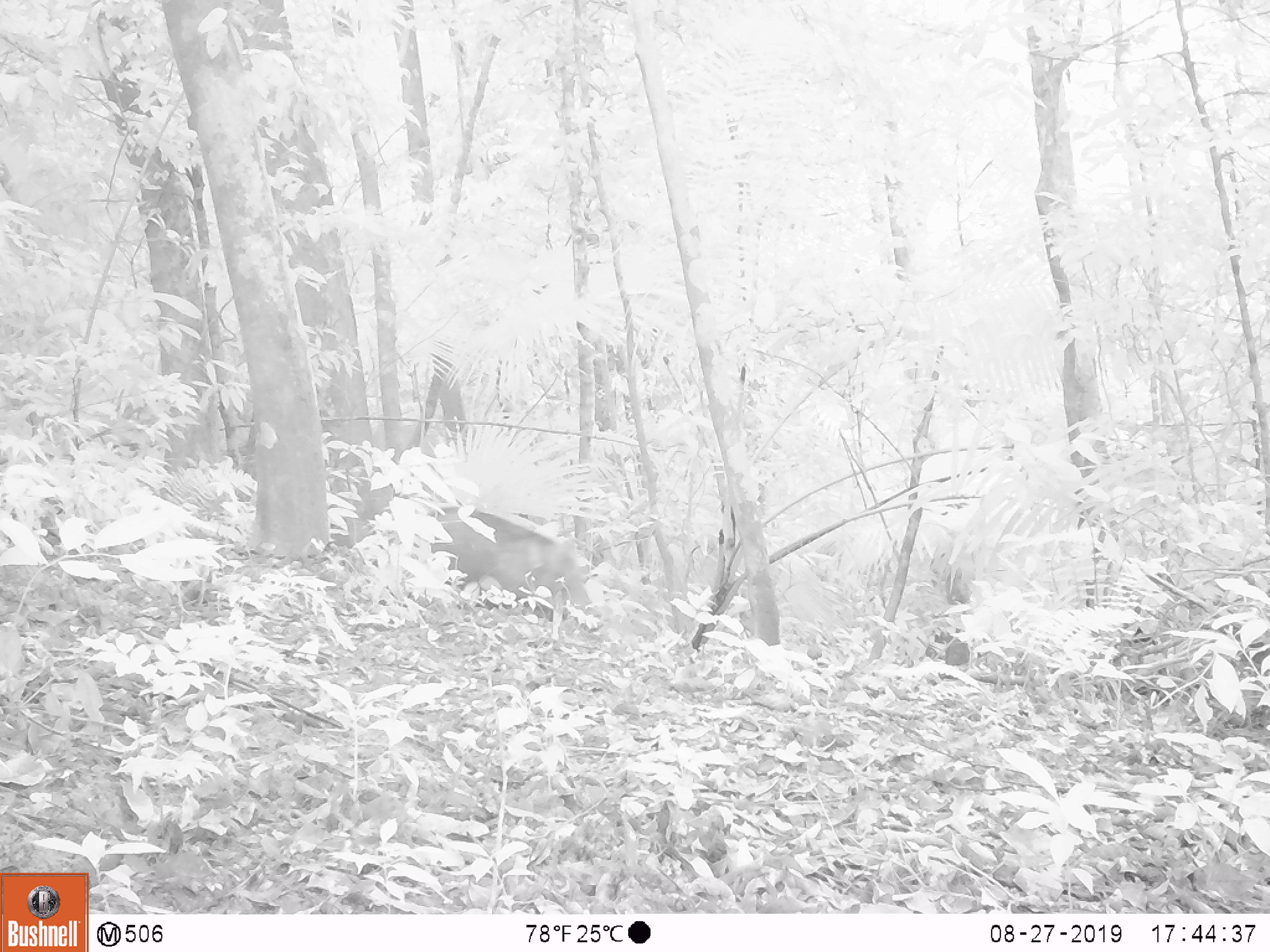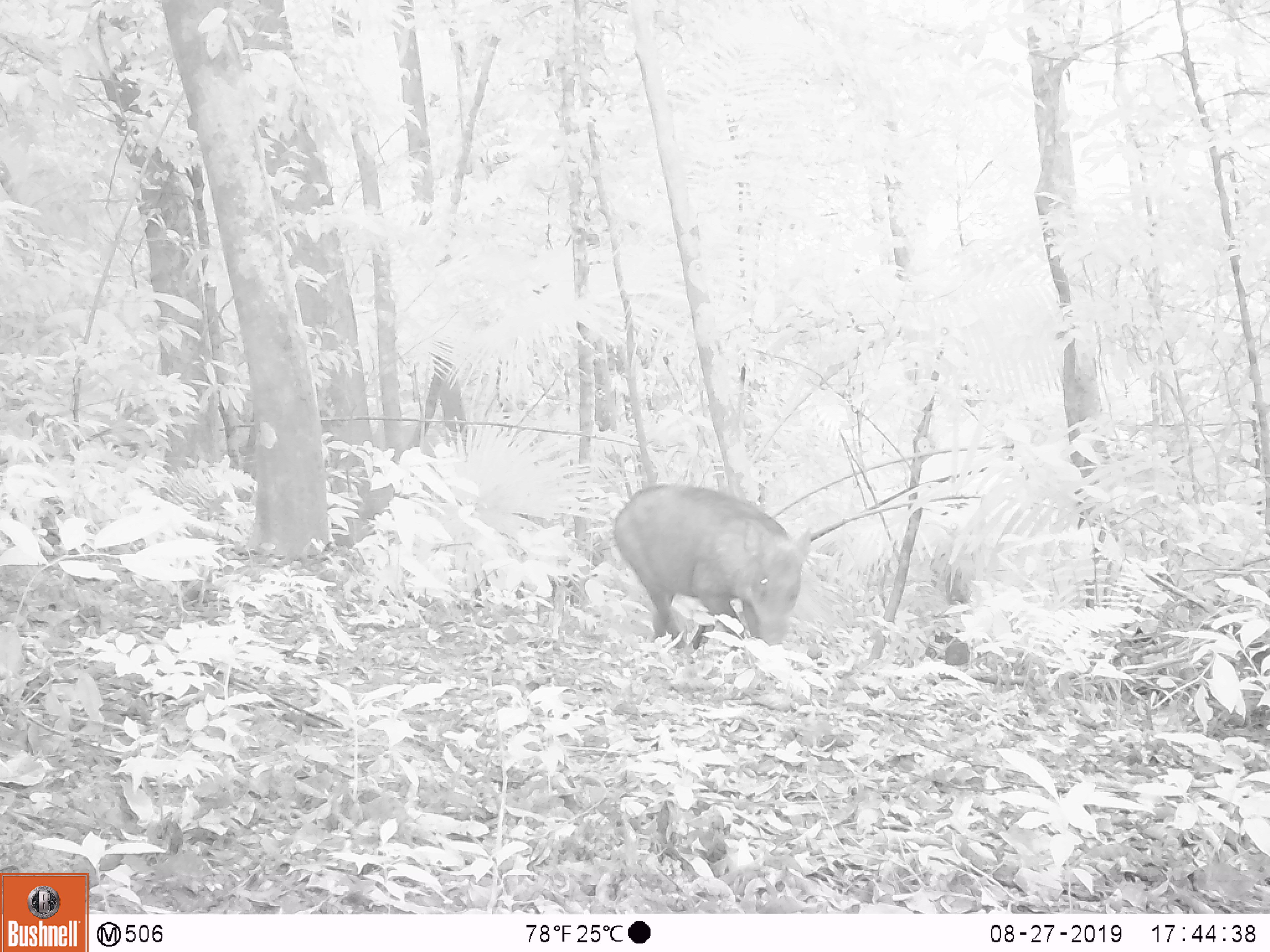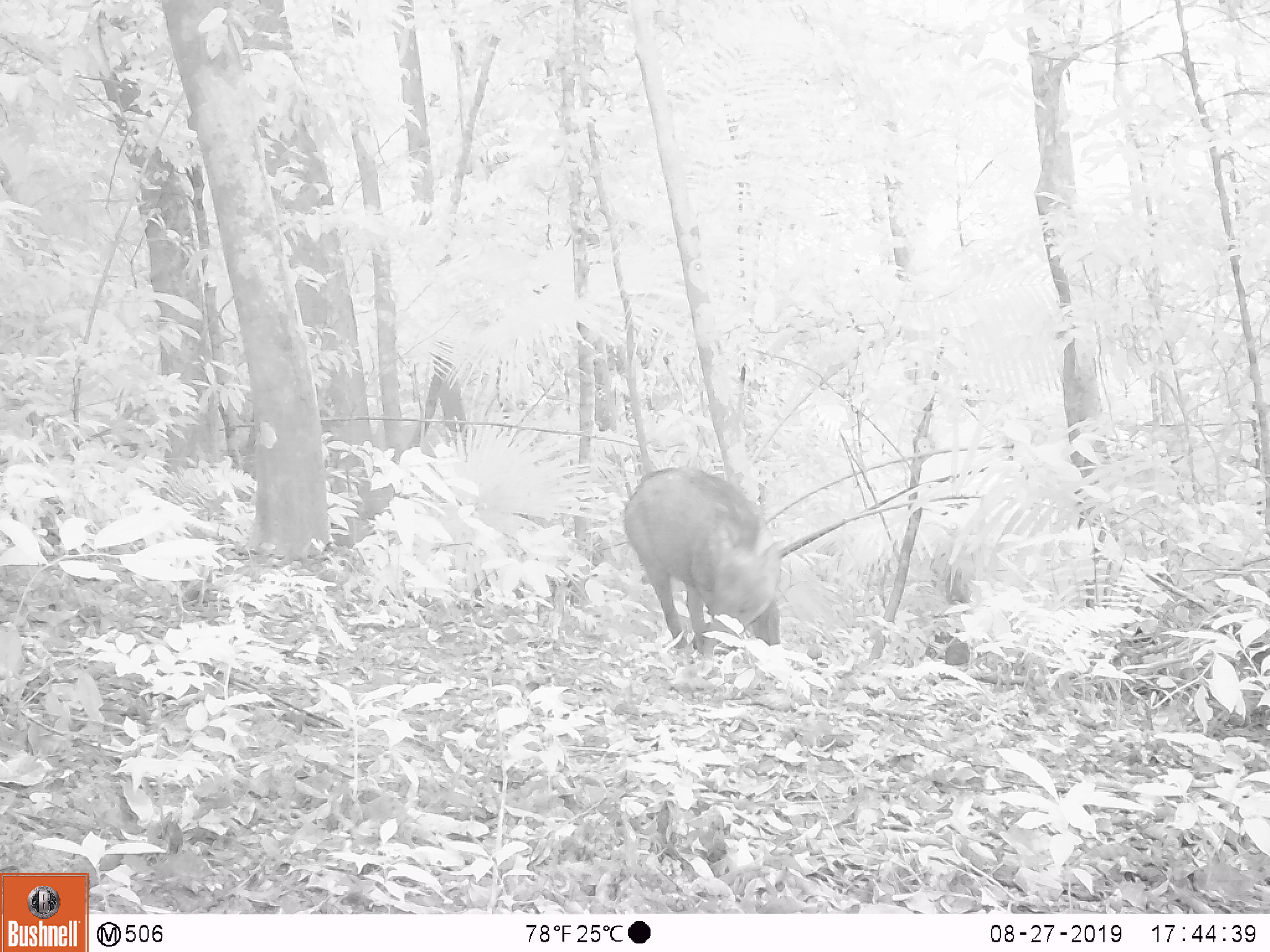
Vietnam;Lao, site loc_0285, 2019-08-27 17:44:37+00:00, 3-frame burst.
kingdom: Animalia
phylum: Chordata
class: Mammalia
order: Artiodactyla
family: Suidae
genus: Sus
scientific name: Sus scrofa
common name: eurasian wild pig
Eurasian wild pig (Sus scrofa). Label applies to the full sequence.